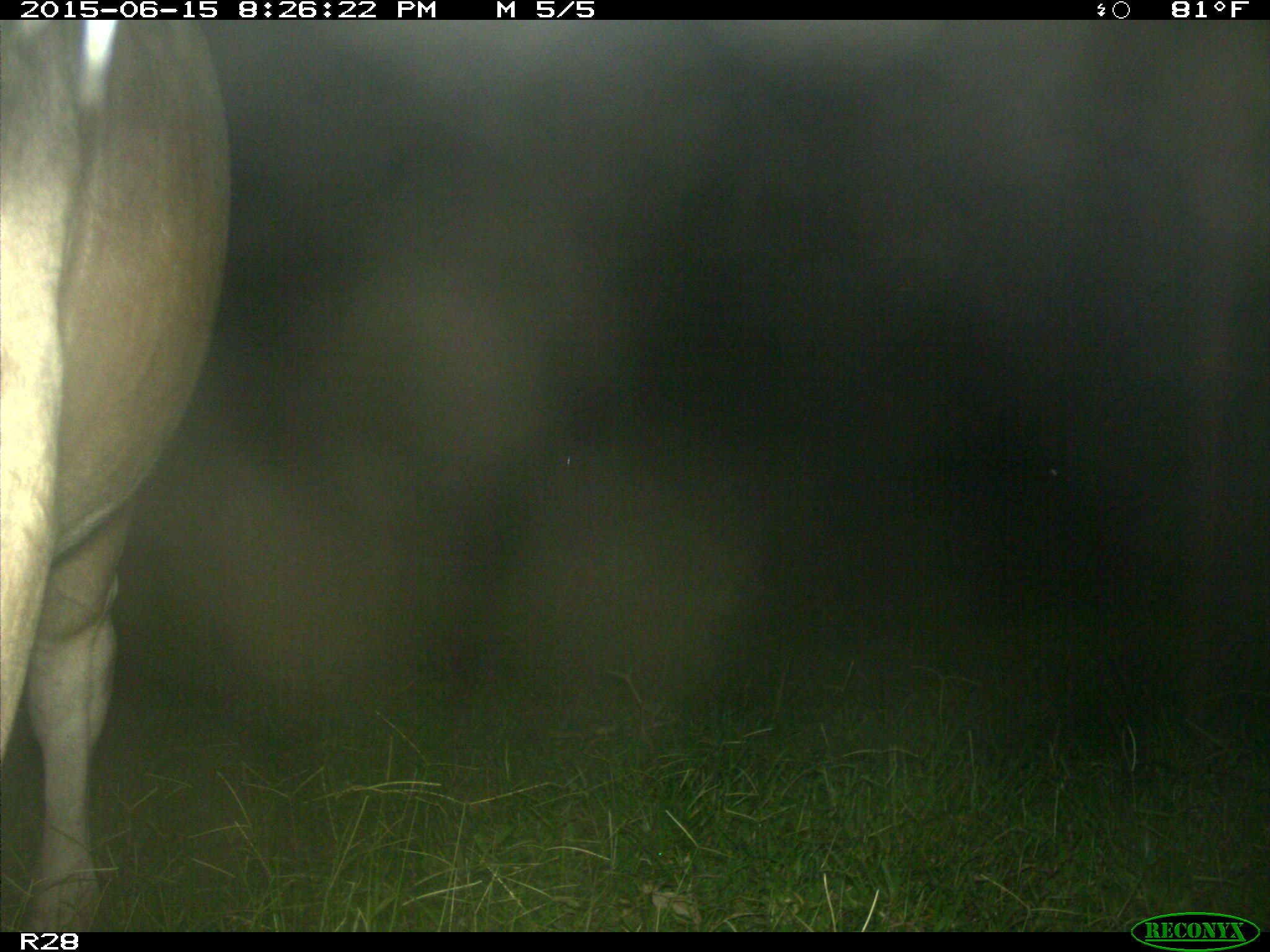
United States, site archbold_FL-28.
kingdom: Animalia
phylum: Chordata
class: Mammalia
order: Artiodactyla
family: Bovidae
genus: Bos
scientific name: Bos taurus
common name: domestic cow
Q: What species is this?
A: Bos taurus (domestic cow).